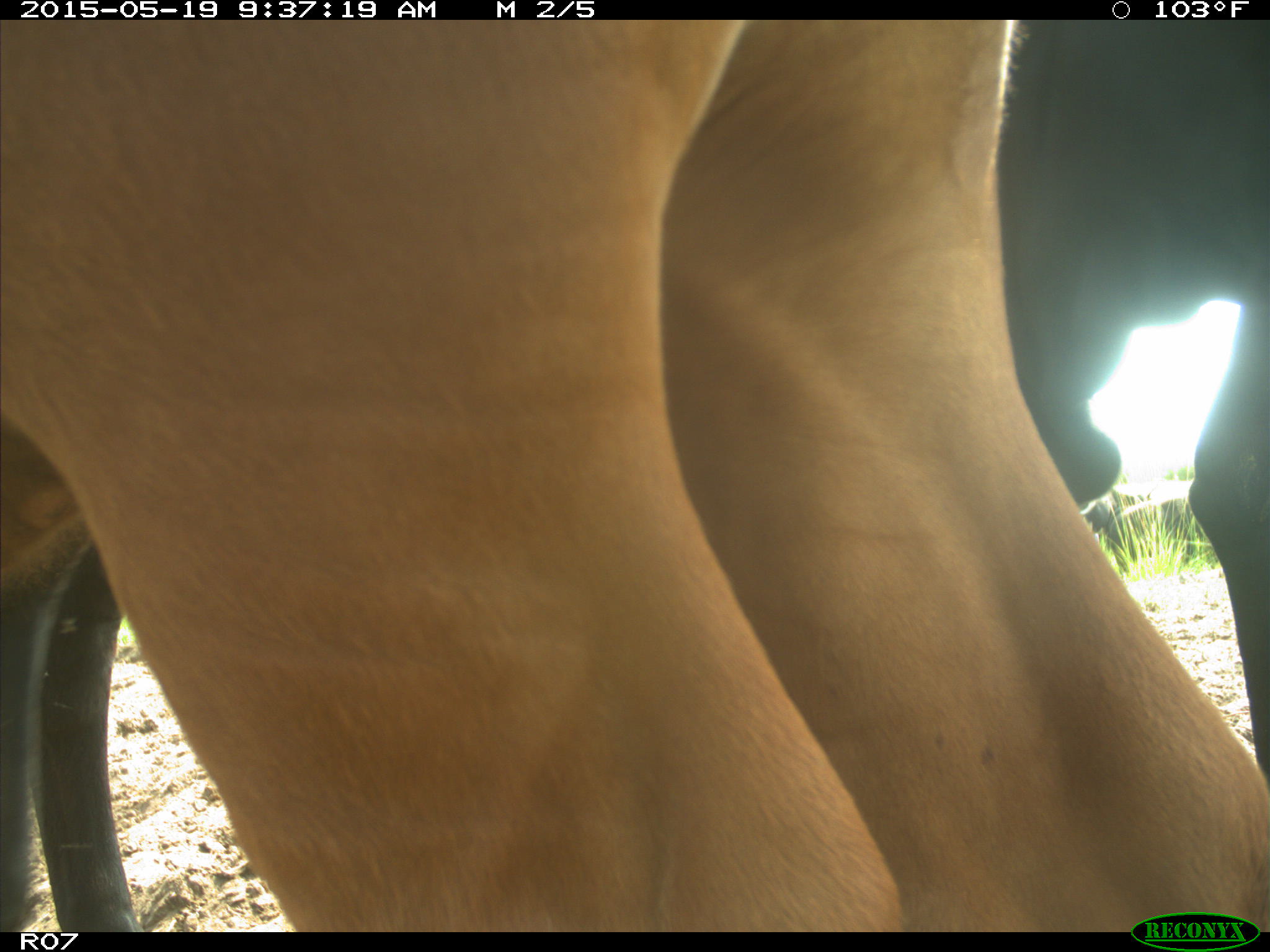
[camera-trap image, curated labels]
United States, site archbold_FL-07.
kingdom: Animalia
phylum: Chordata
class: Mammalia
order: Artiodactyla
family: Bovidae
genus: Bos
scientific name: Bos taurus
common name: domestic cow